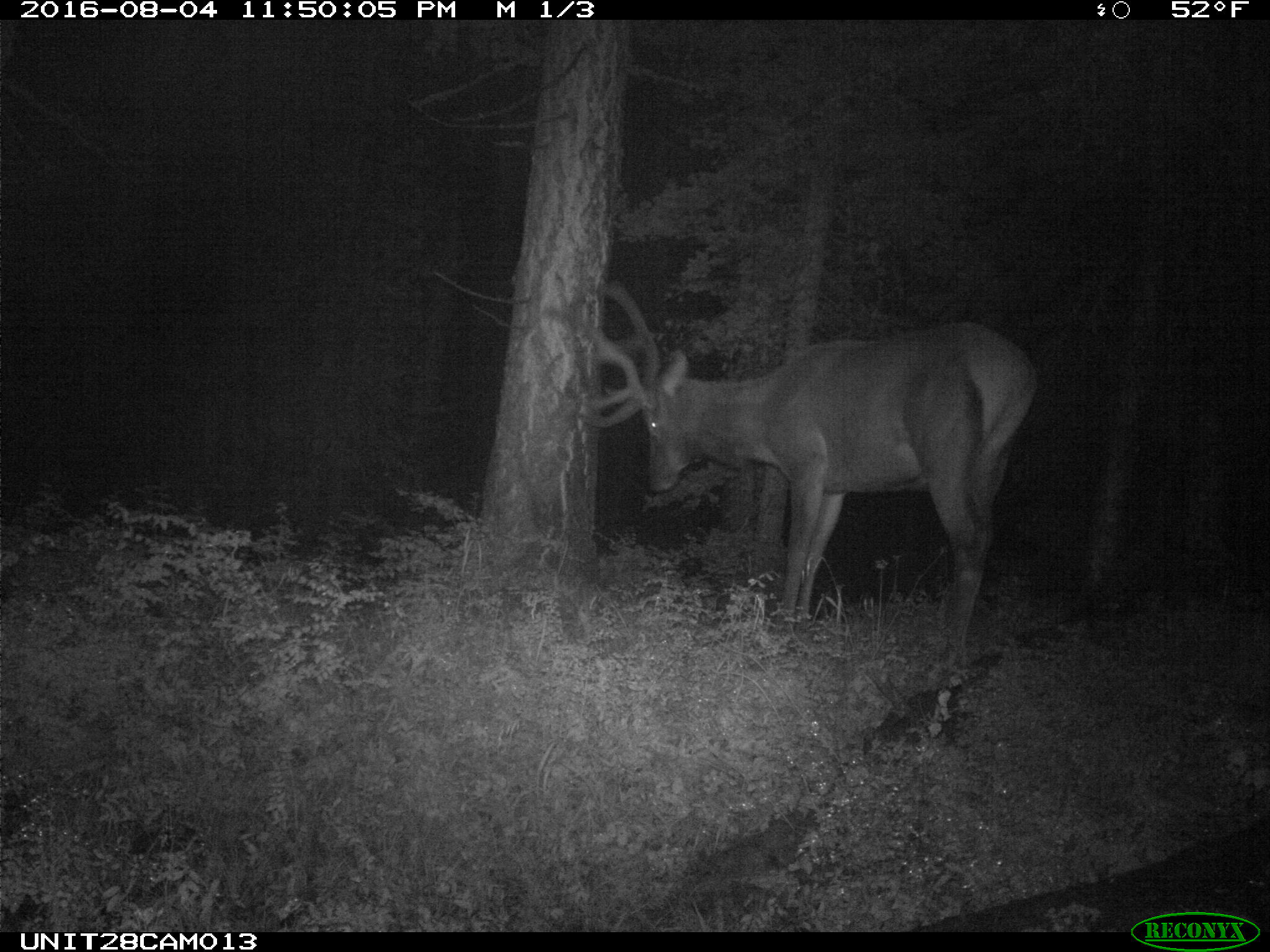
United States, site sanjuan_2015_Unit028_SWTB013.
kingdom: Animalia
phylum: Chordata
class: Mammalia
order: Artiodactyla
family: Cervidae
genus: Cervus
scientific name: Cervus elaphus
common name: red deer